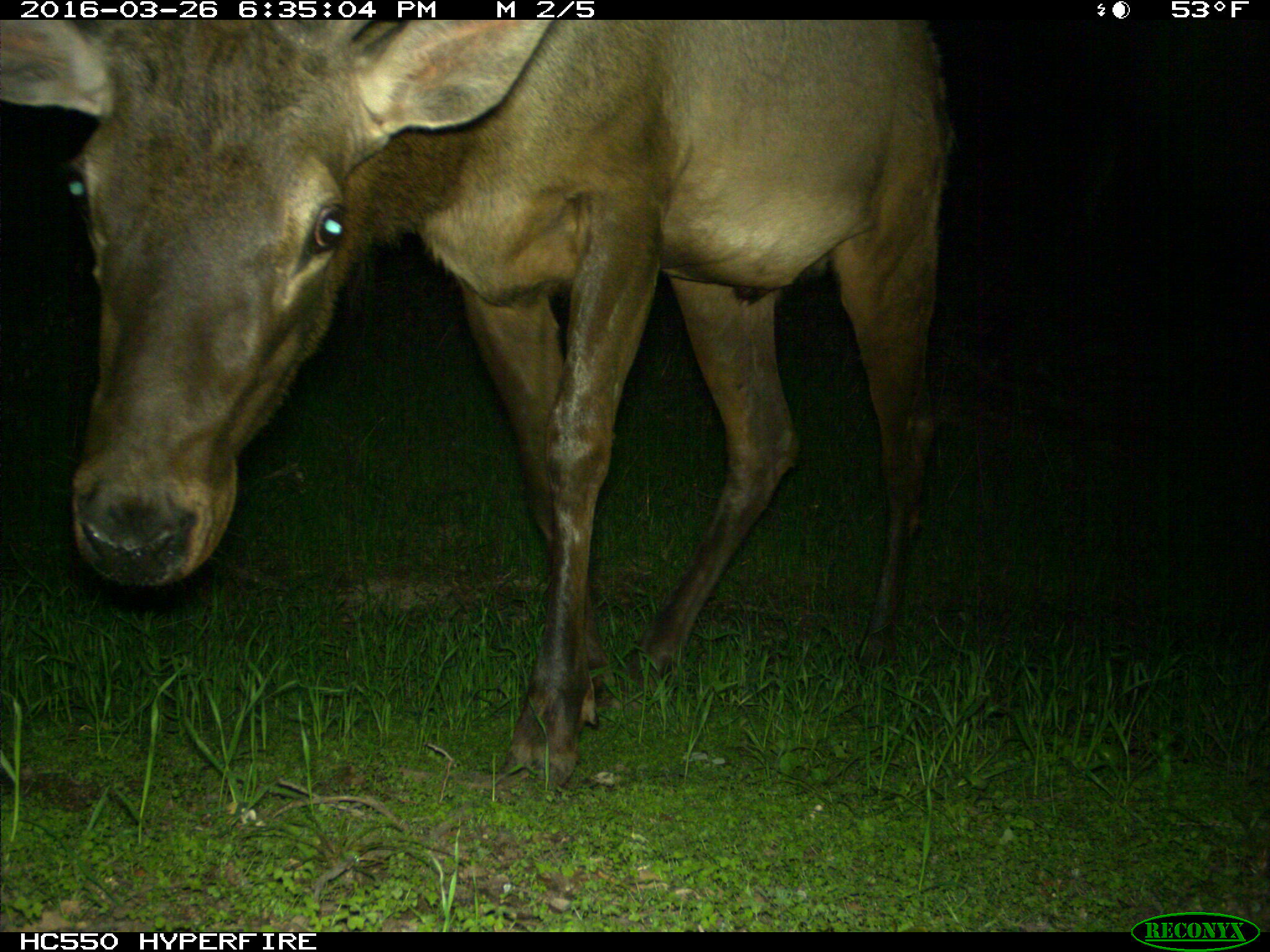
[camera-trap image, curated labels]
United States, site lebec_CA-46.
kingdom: Animalia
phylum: Chordata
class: Mammalia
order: Artiodactyla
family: Cervidae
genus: Cervus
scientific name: Cervus canadensis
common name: elk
Cervus canadensis (elk).